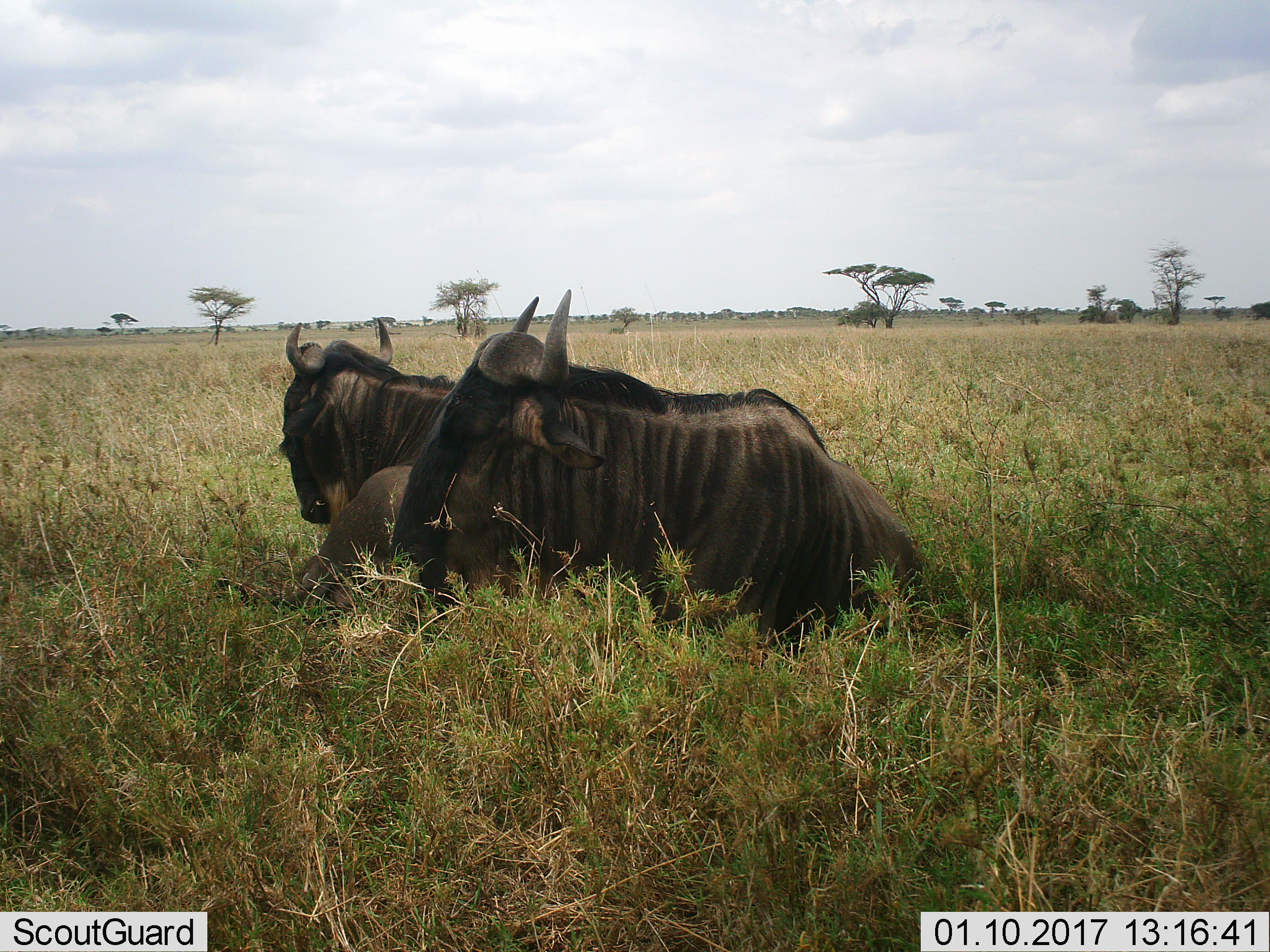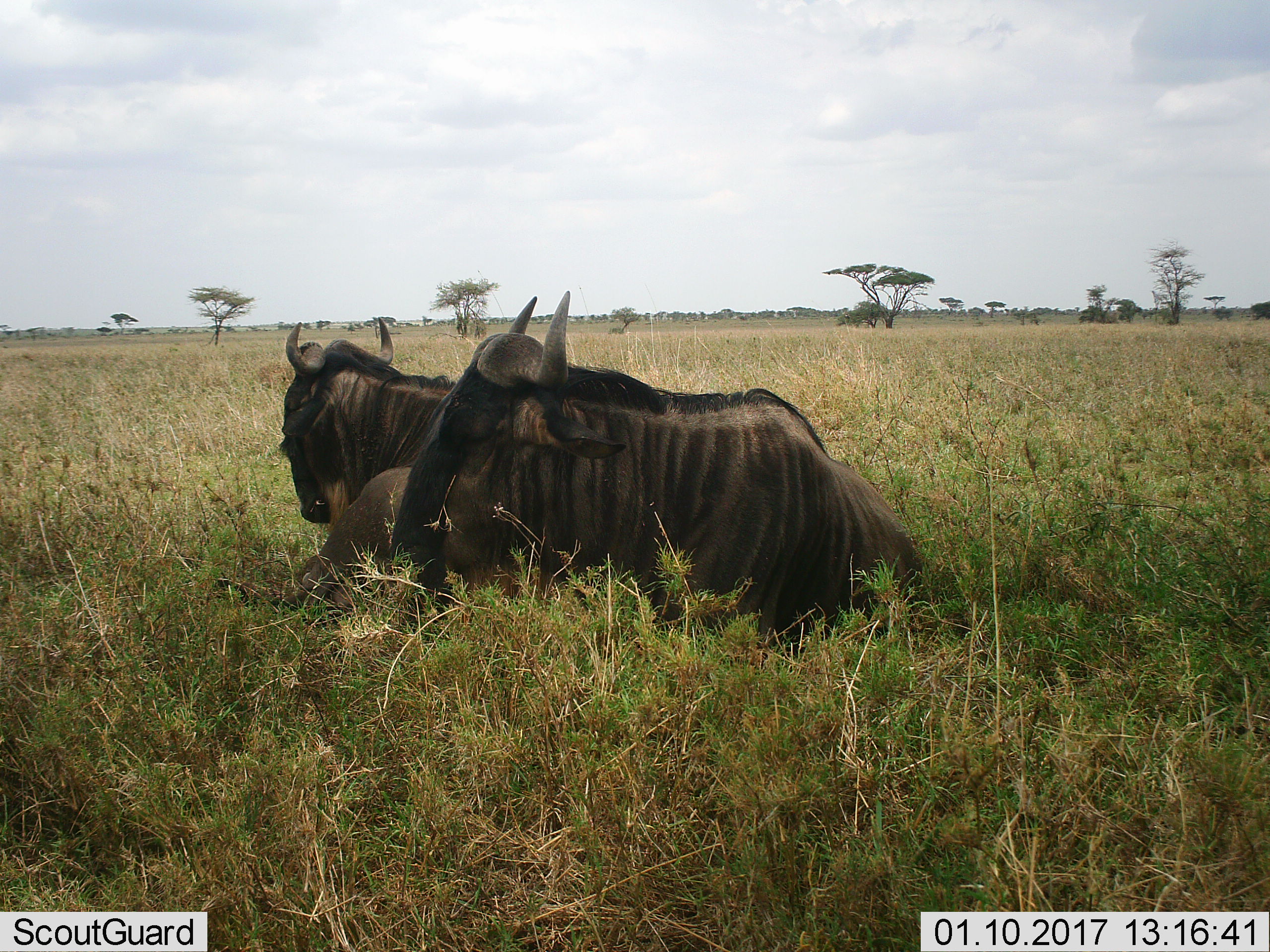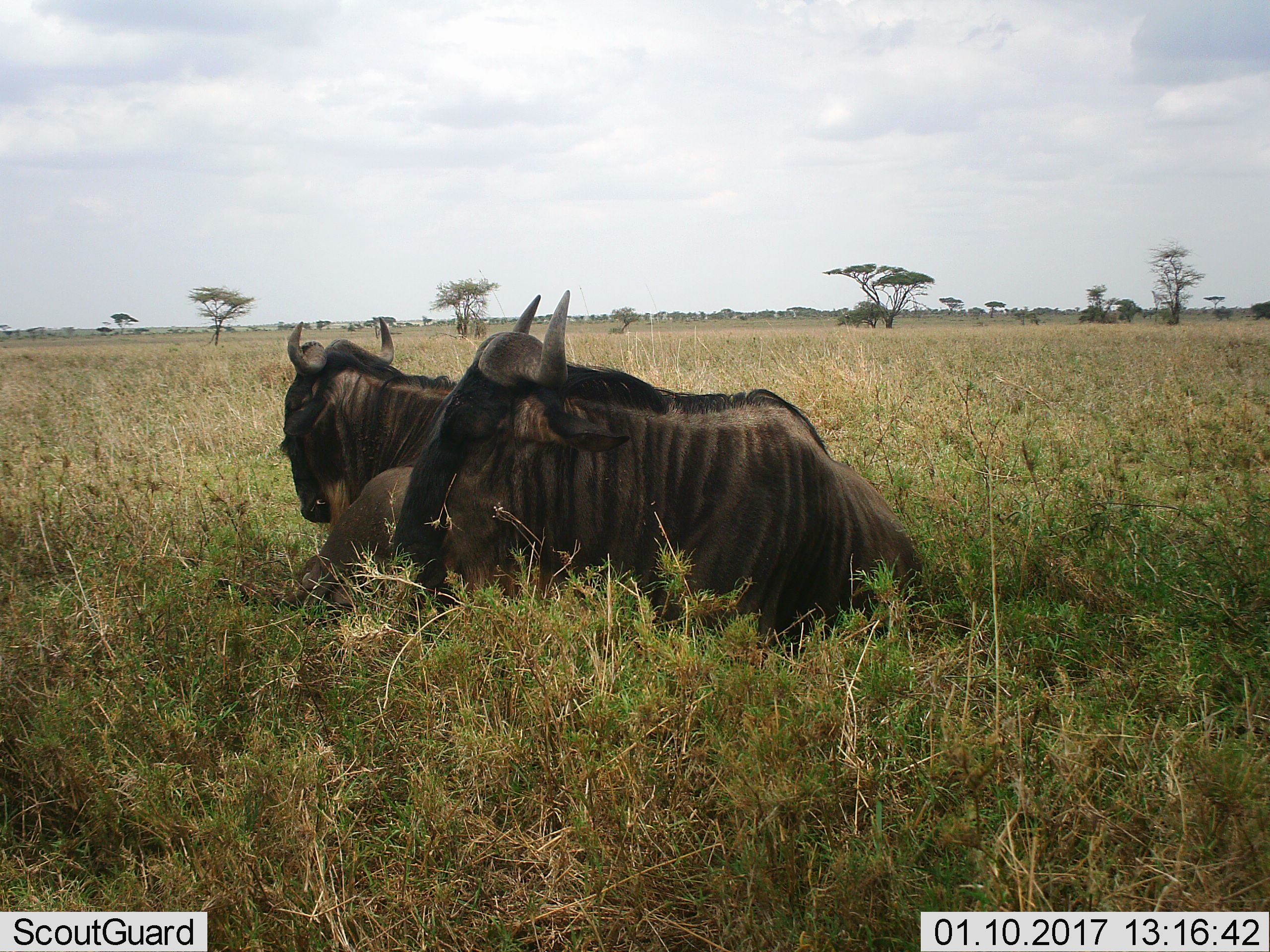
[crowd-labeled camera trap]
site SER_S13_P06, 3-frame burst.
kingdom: Animalia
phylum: Chordata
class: Mammalia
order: Artiodactyla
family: Bovidae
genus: Connochaetes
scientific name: Connochaetes taurinus taurinus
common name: blue wildebeest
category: wildebeestblue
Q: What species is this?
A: Wildebeestblue (blue wildebeest) (Connochaetes taurinus taurinus).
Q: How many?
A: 2.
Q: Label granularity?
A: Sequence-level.